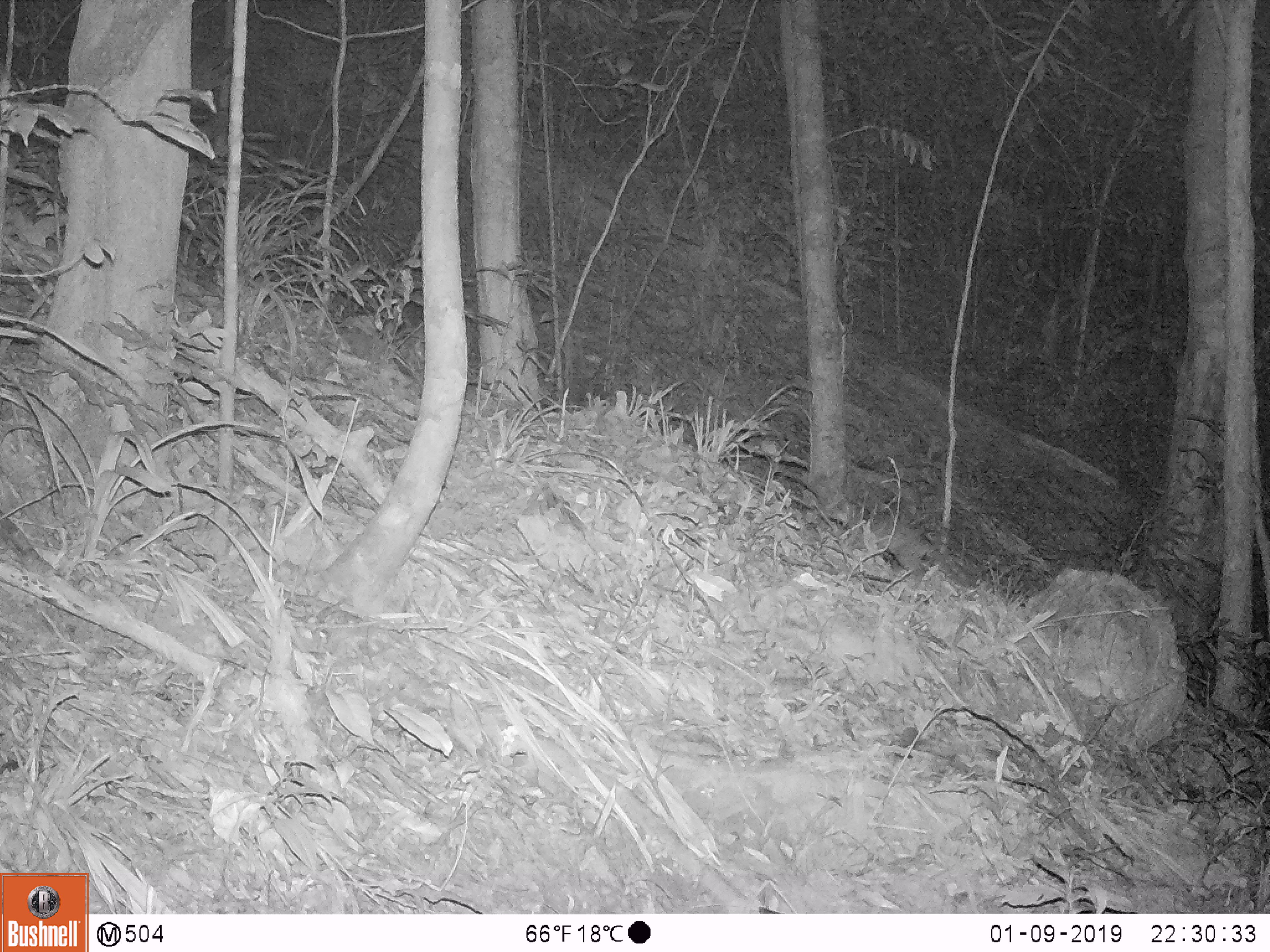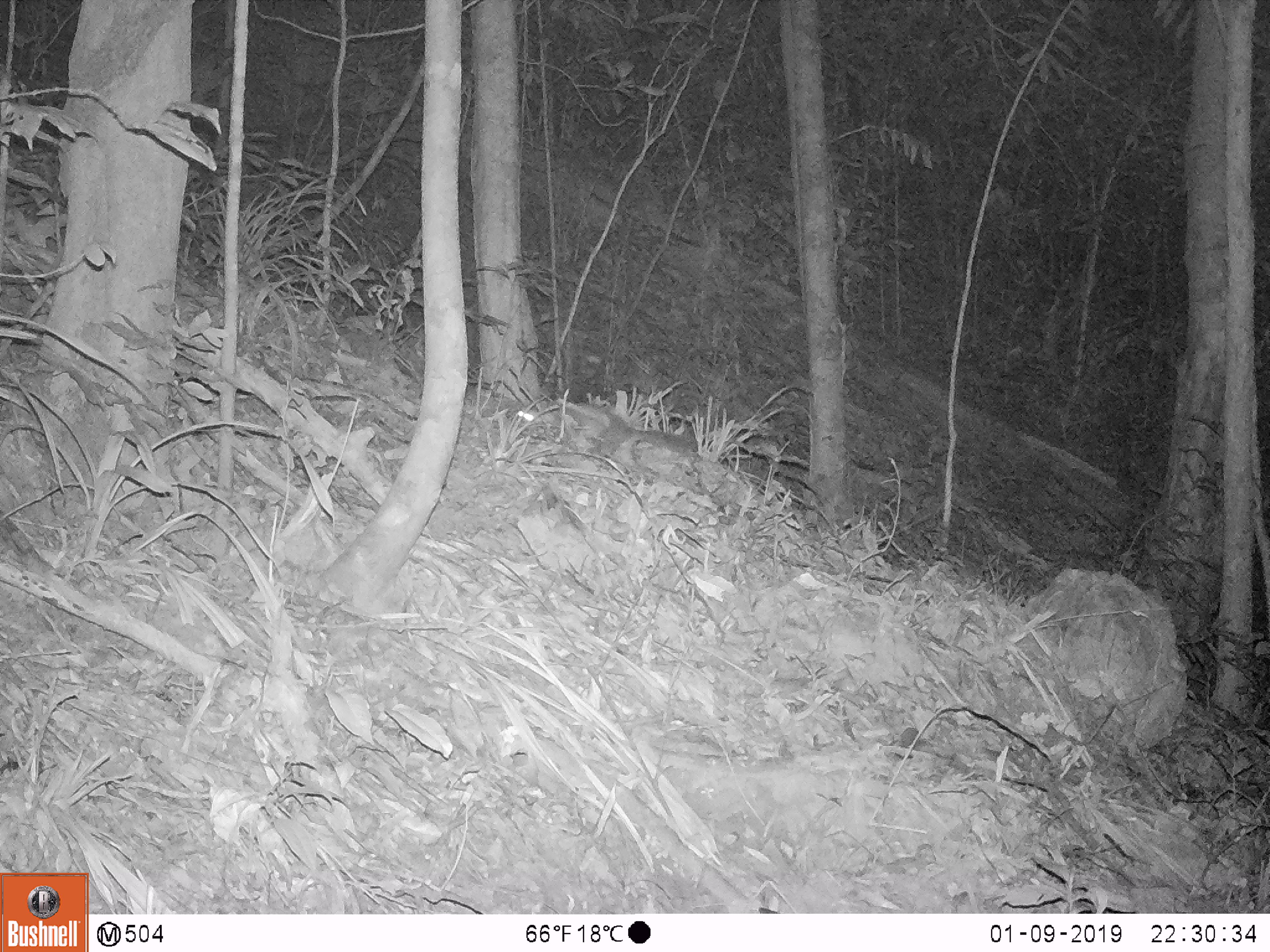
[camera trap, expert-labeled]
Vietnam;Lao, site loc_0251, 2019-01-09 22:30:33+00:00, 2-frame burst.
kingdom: Animalia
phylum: Chordata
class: Mammalia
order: Carnivora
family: Mustelidae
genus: Melogale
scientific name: Melogale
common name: ferret badger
Ferret badger (Melogale). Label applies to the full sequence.